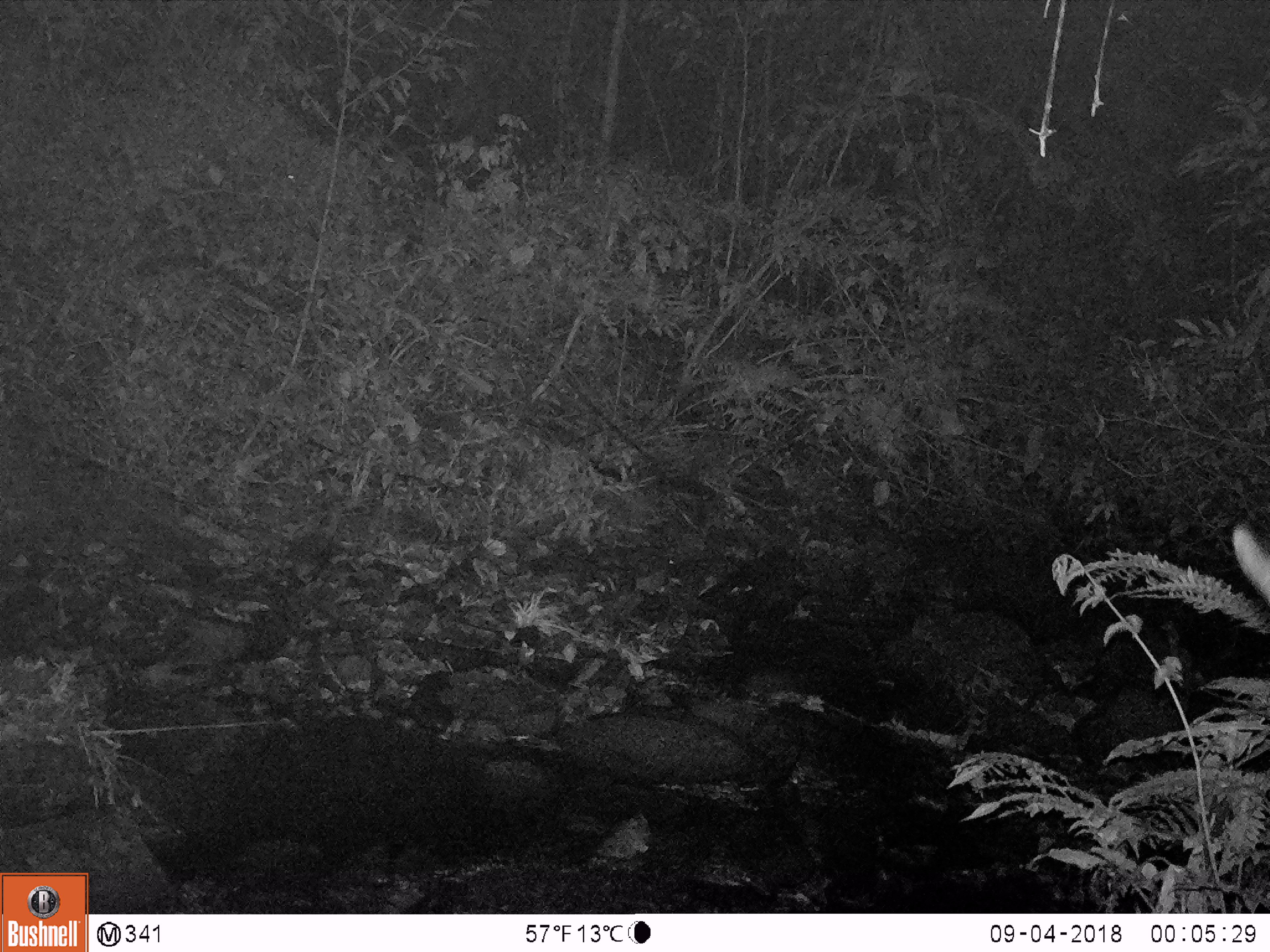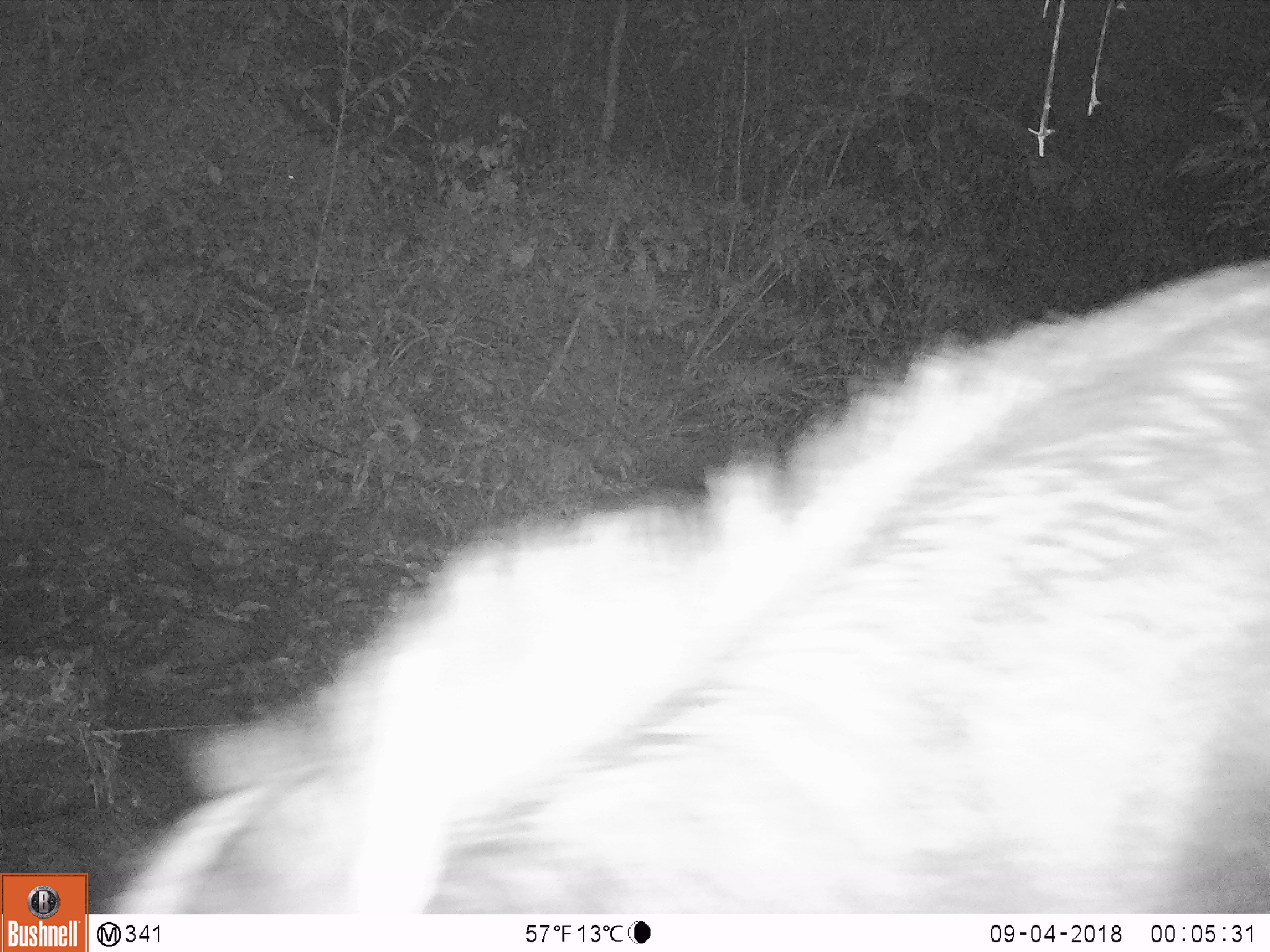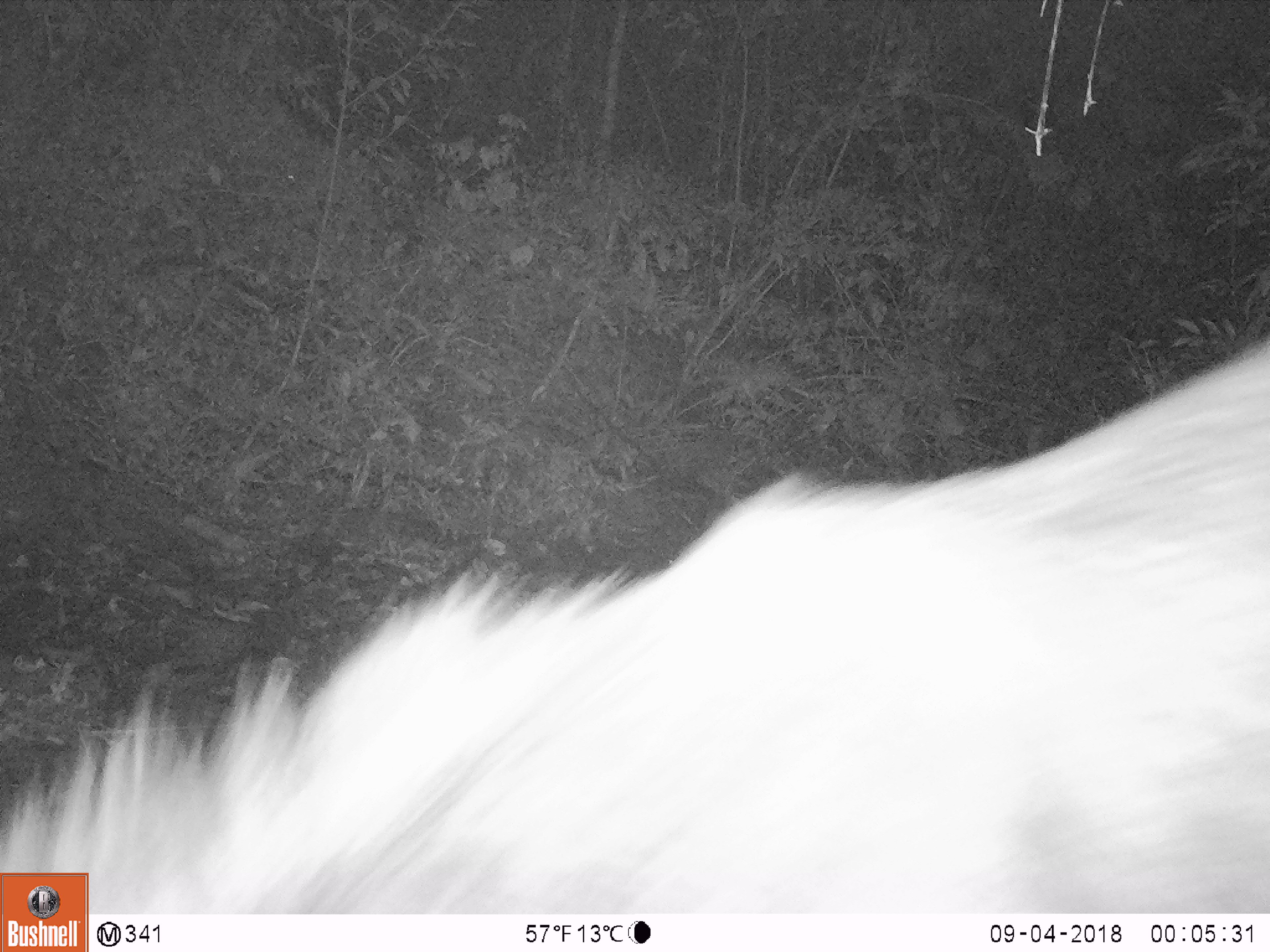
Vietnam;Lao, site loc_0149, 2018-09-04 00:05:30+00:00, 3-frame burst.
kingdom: Animalia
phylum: Chordata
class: Mammalia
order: Artiodactyla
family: Bovidae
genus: Capricornis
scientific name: Capricornis sumatraensis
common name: chinese serow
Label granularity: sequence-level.